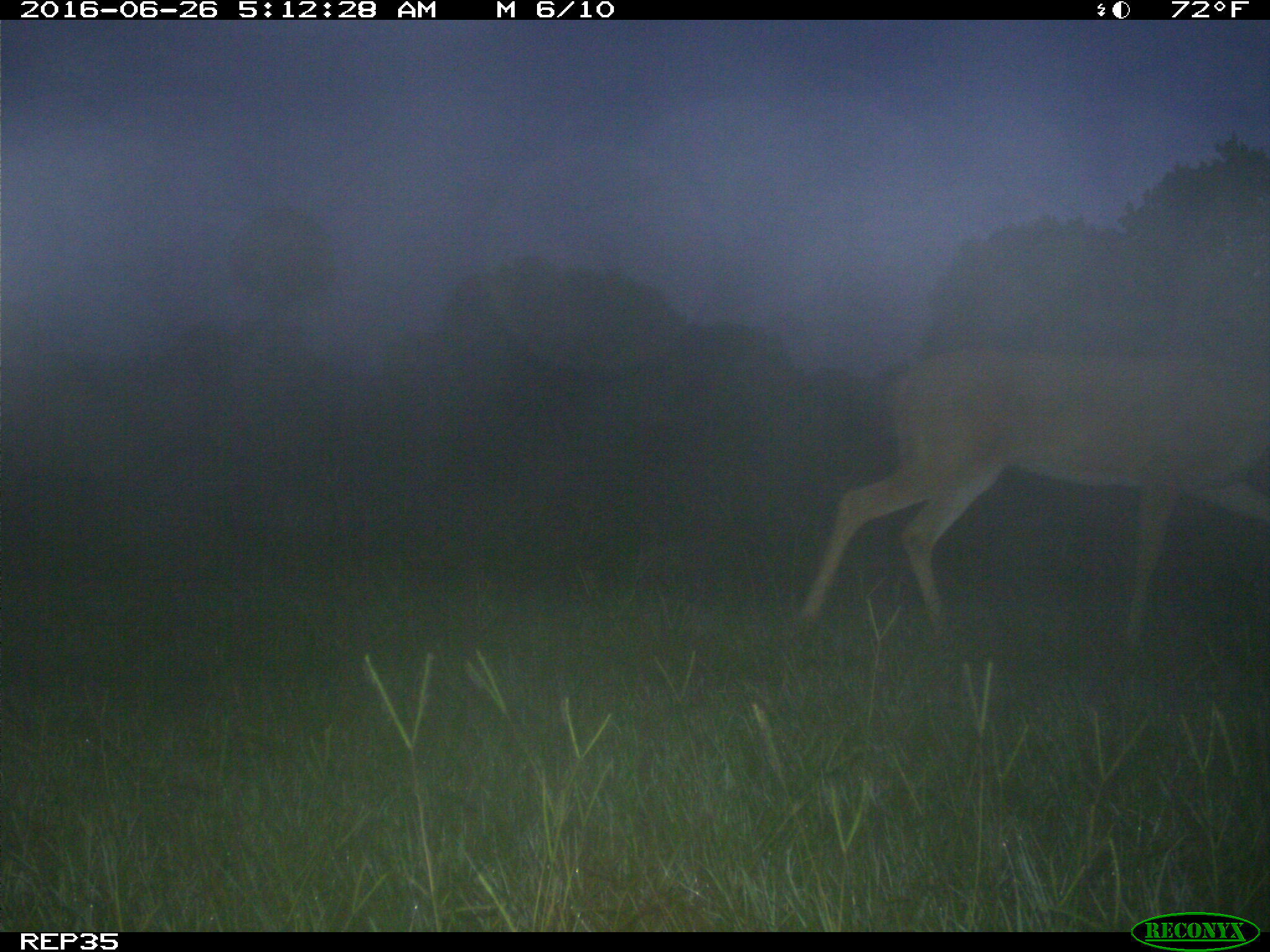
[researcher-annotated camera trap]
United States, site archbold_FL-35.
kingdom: Animalia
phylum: Chordata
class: Mammalia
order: Artiodactyla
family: Cervidae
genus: Odocoileus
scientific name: Odocoileus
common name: deer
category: unidentified deer